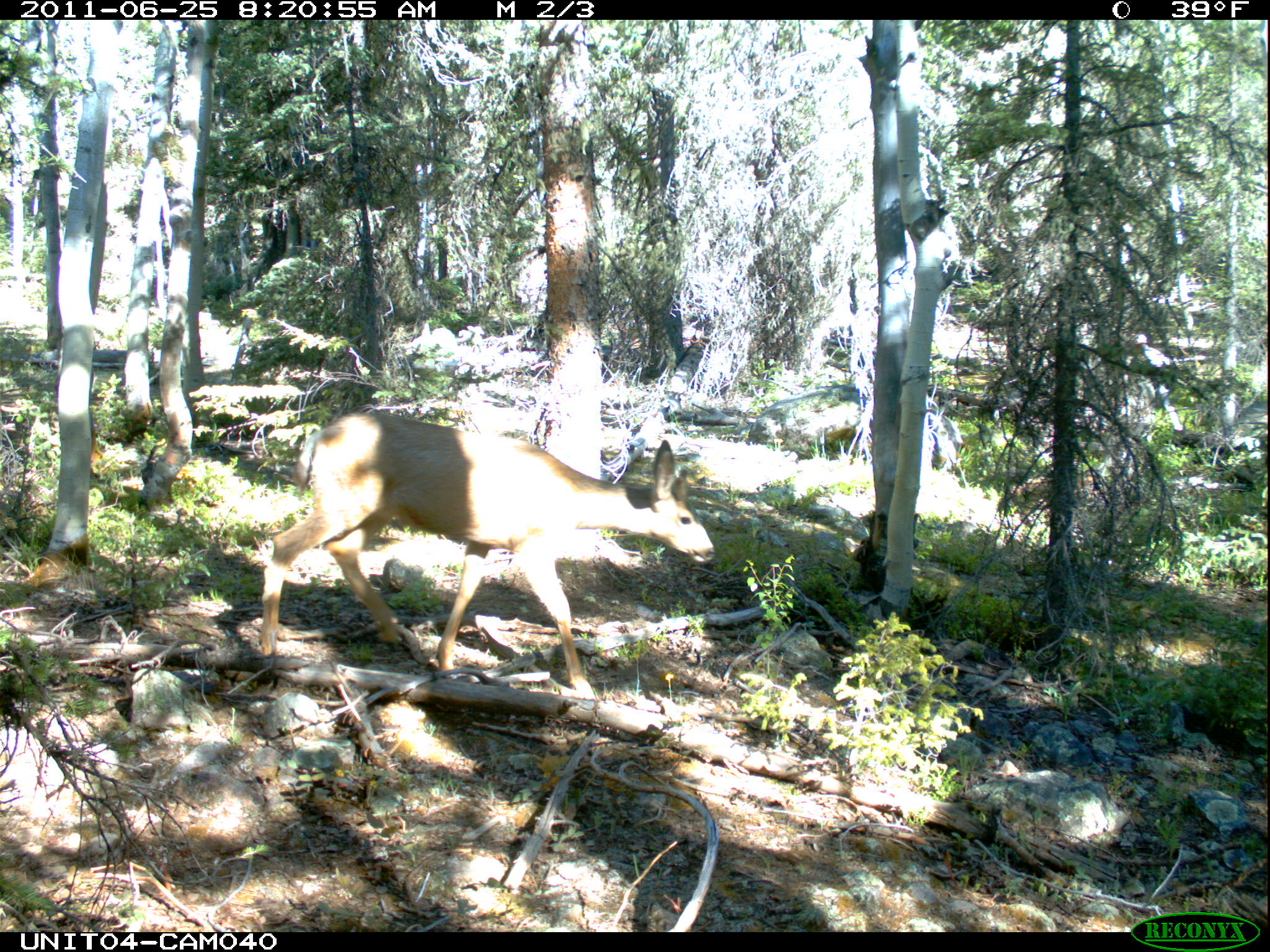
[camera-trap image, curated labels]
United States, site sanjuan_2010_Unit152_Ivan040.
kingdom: Animalia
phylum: Chordata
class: Mammalia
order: Artiodactyla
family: Cervidae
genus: Odocoileus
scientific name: Odocoileus hemionus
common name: mule deer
Odocoileus hemionus (mule deer).